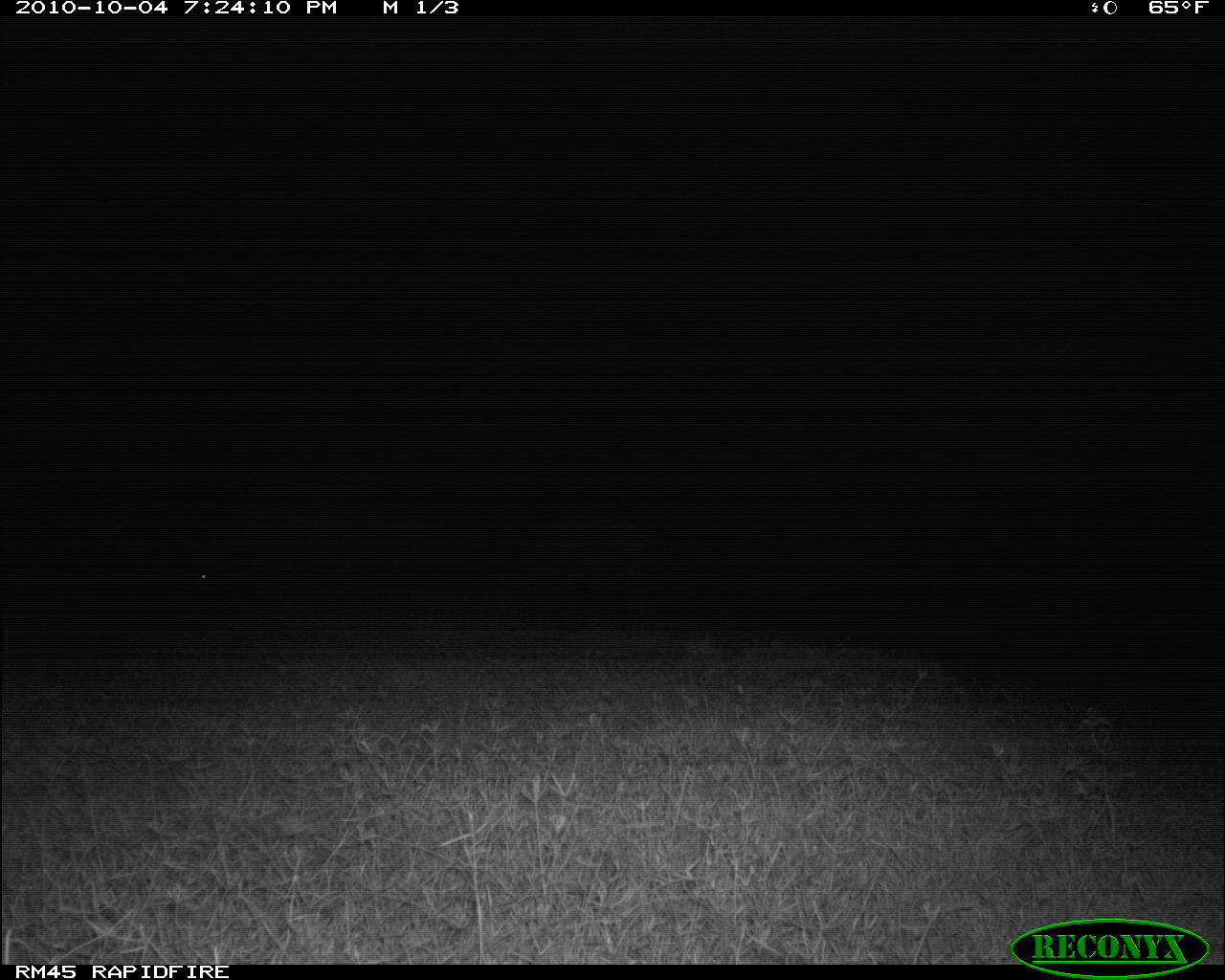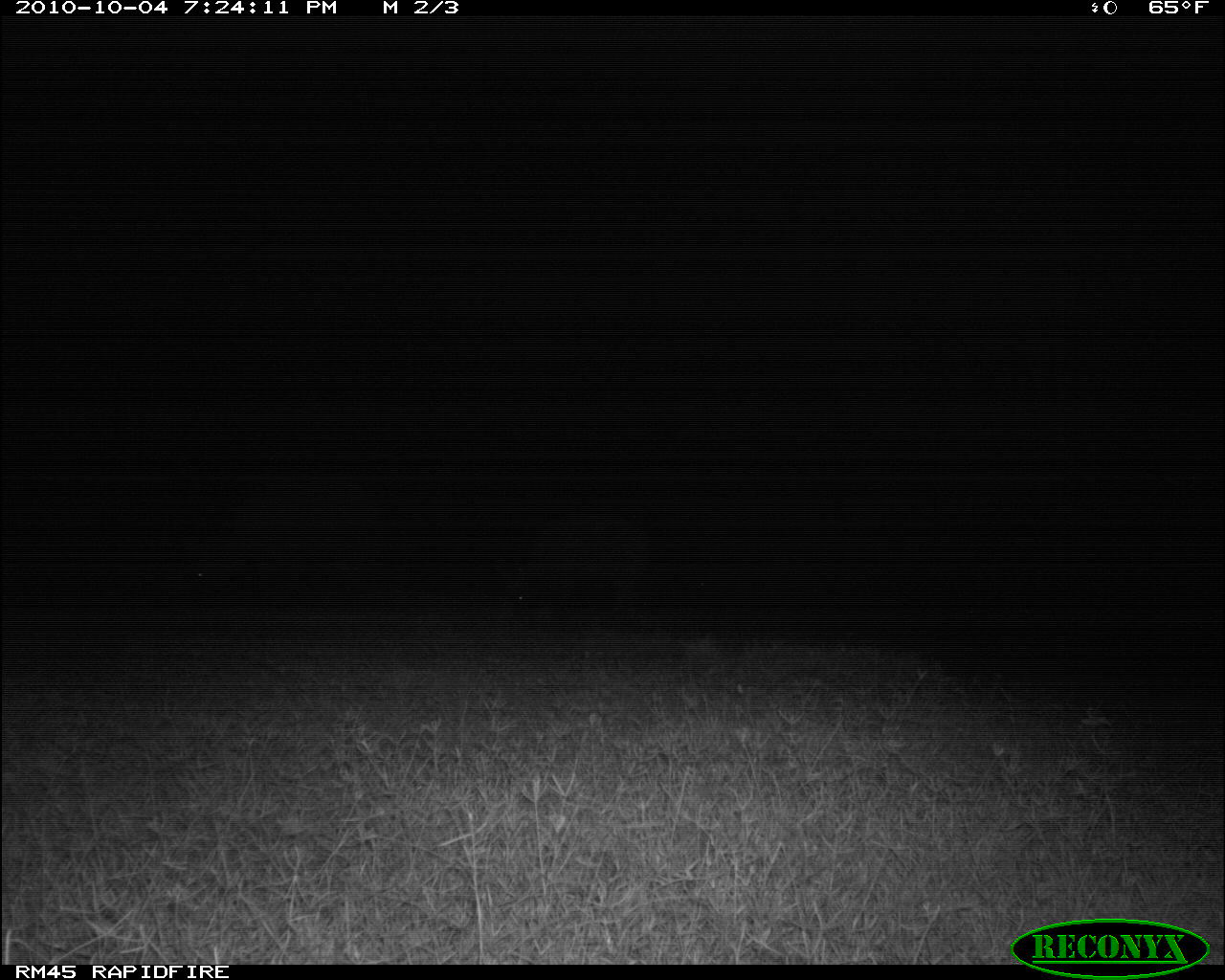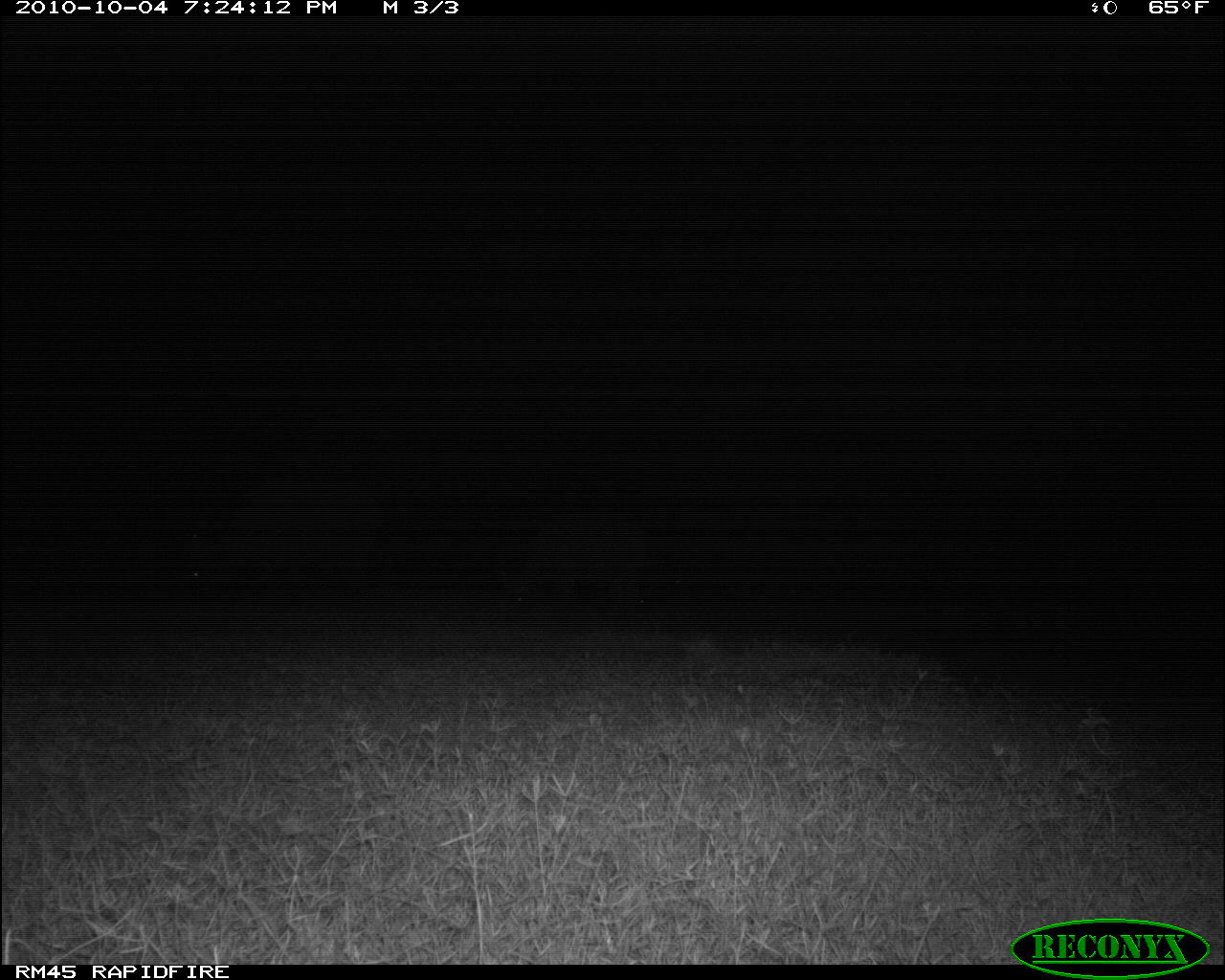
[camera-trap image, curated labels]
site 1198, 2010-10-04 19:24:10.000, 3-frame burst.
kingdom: Animalia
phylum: Chordata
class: Mammalia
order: Artiodactyla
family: Bovidae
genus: Syncerus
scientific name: Syncerus caffer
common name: african buffalo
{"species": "Syncerus caffer (african buffalo)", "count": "2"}